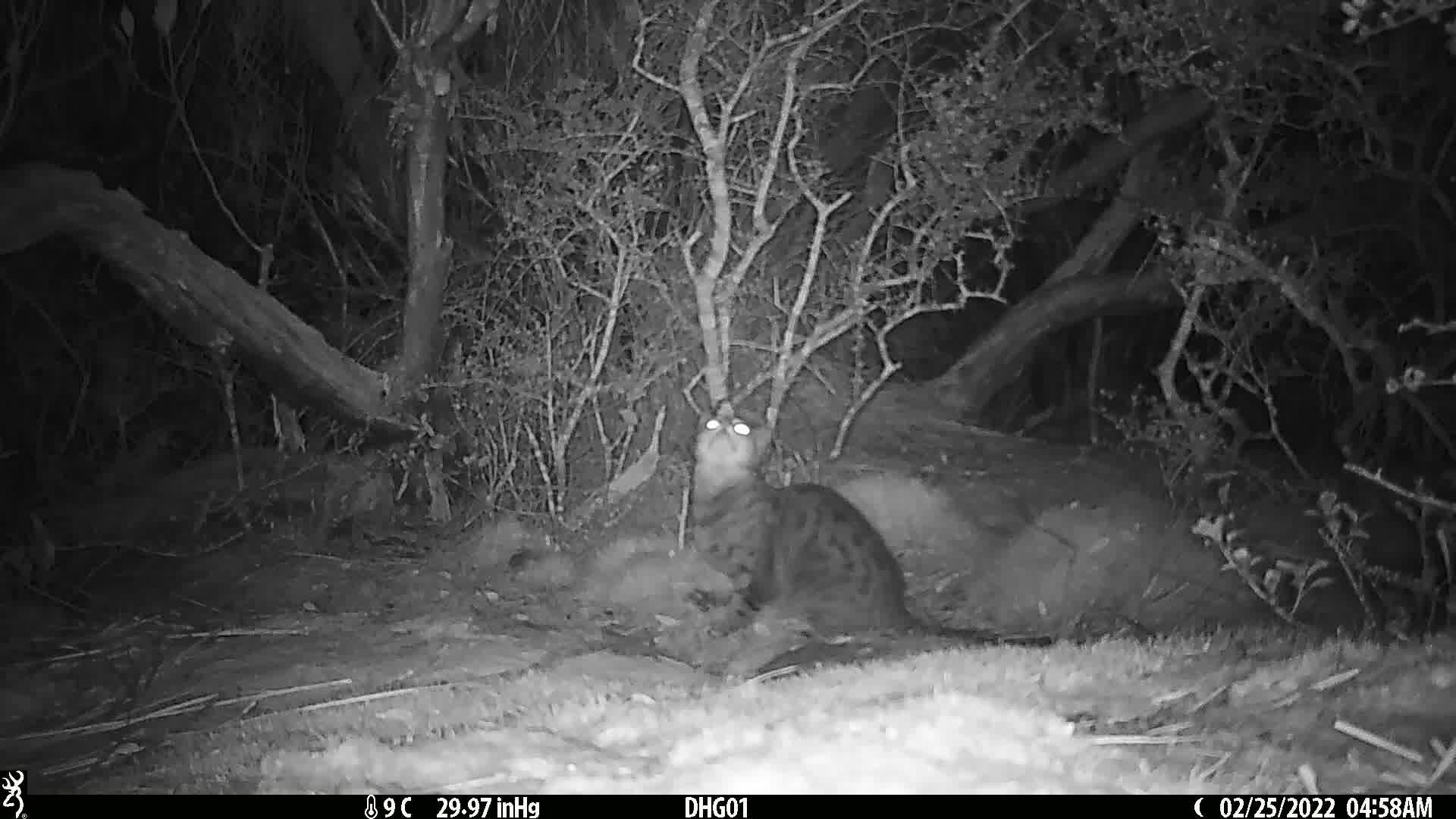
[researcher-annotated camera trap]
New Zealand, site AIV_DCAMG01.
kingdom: Animalia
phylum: Chordata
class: Mammalia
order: Carnivora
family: Felidae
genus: Felis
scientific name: Felis catus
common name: domestic cat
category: cat